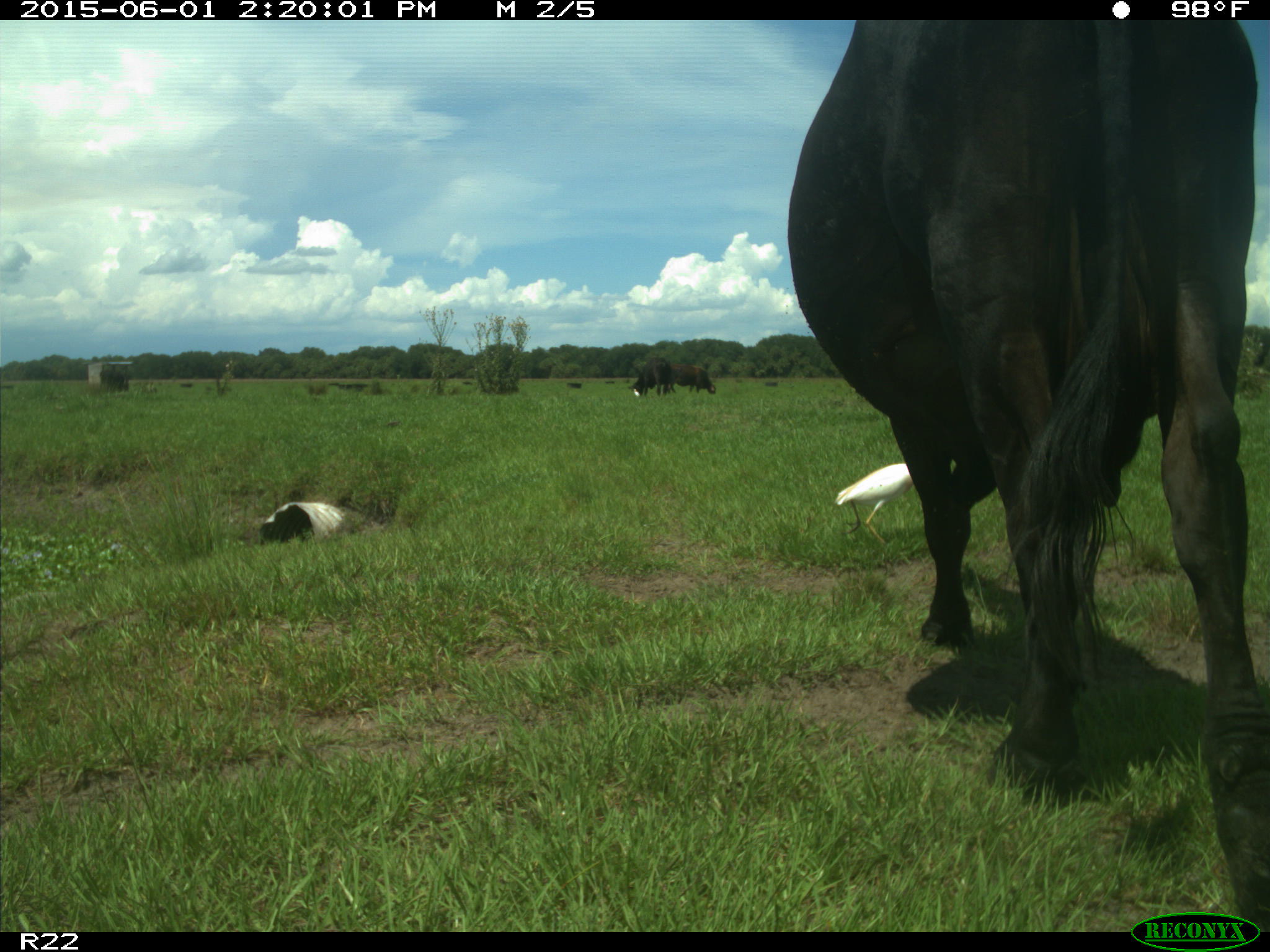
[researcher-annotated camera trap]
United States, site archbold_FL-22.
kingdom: Animalia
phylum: Chordata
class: Mammalia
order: Artiodactyla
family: Bovidae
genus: Bos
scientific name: Bos taurus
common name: domestic cow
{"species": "Bos taurus (domestic cow)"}